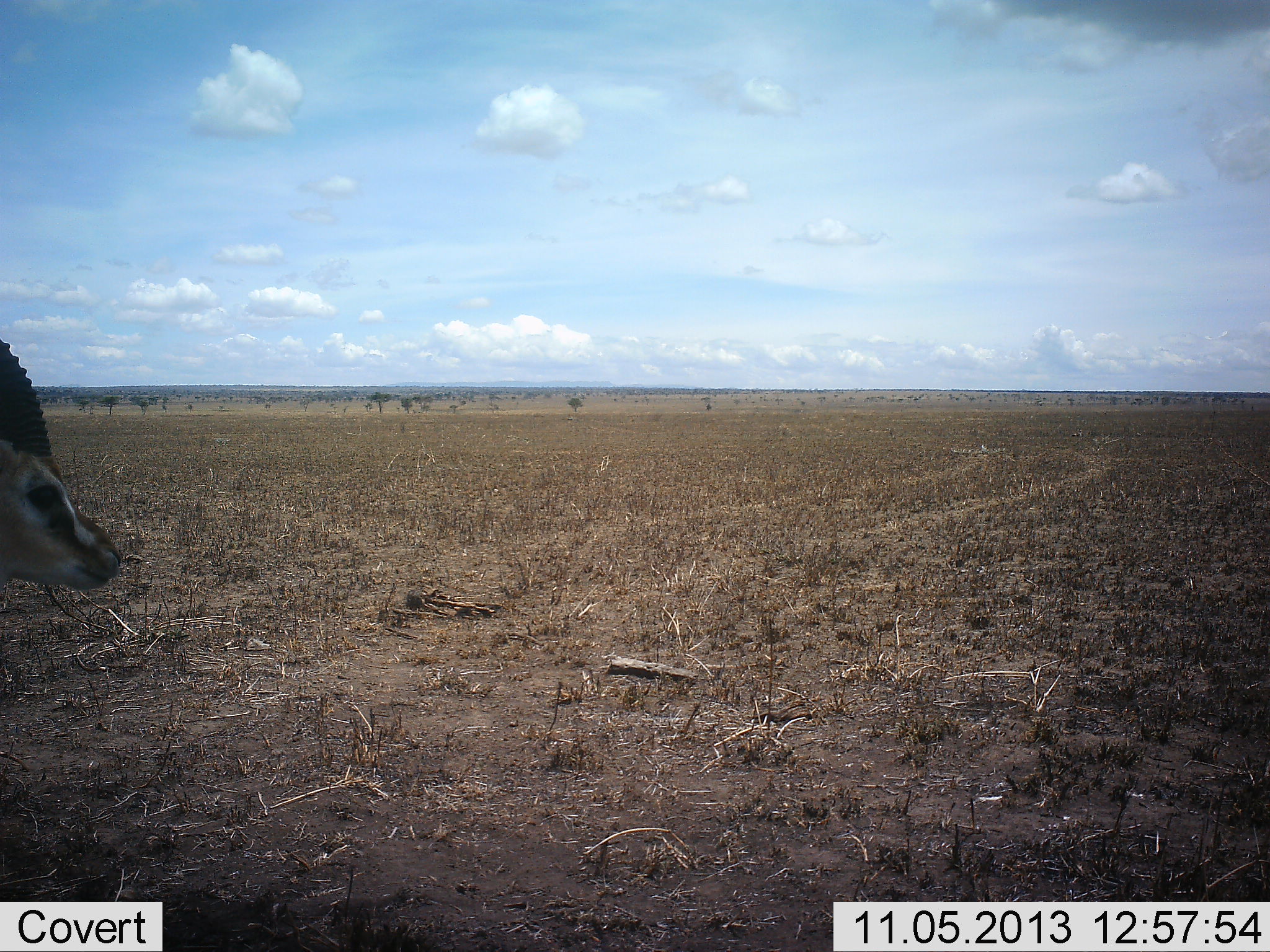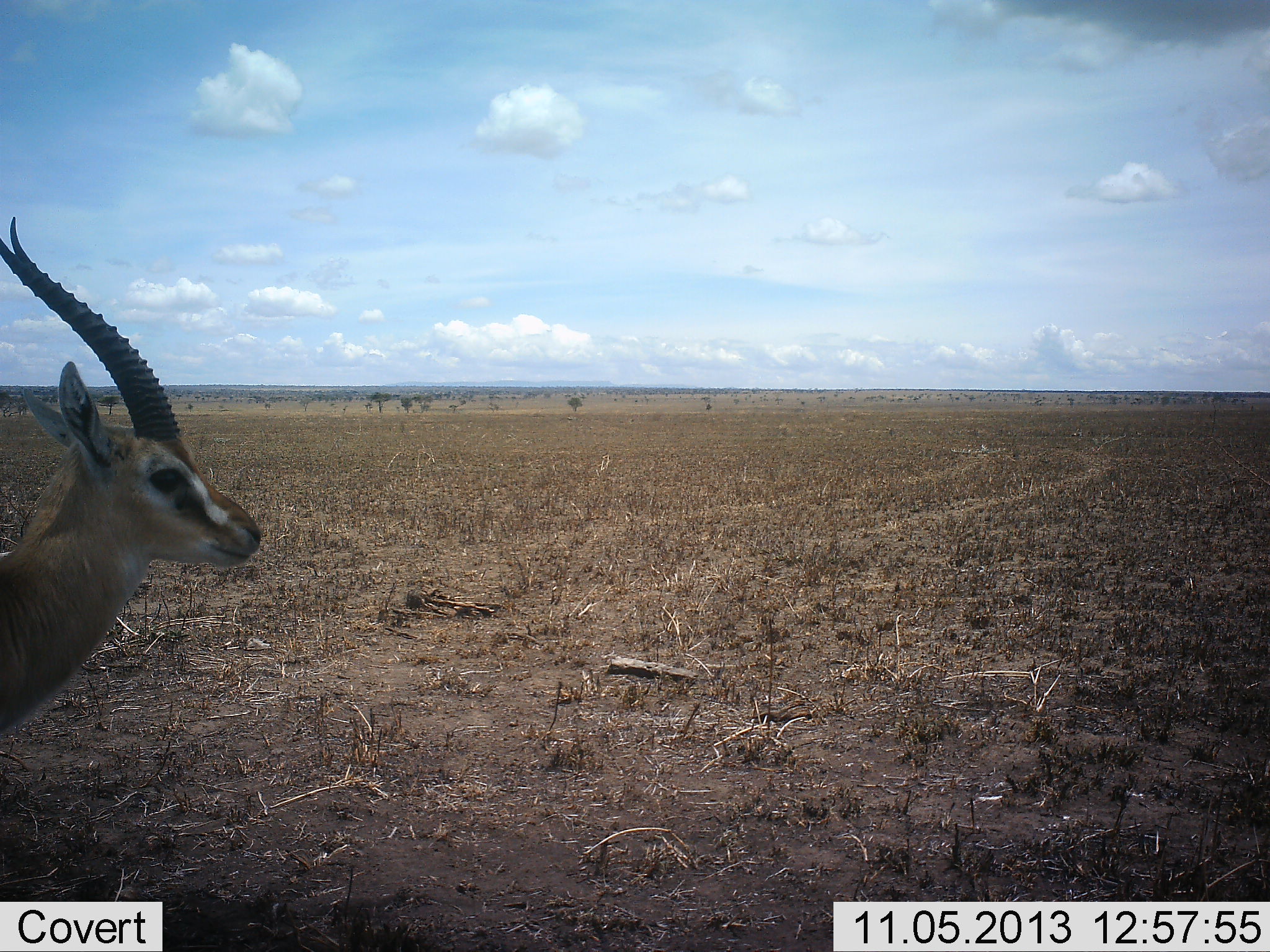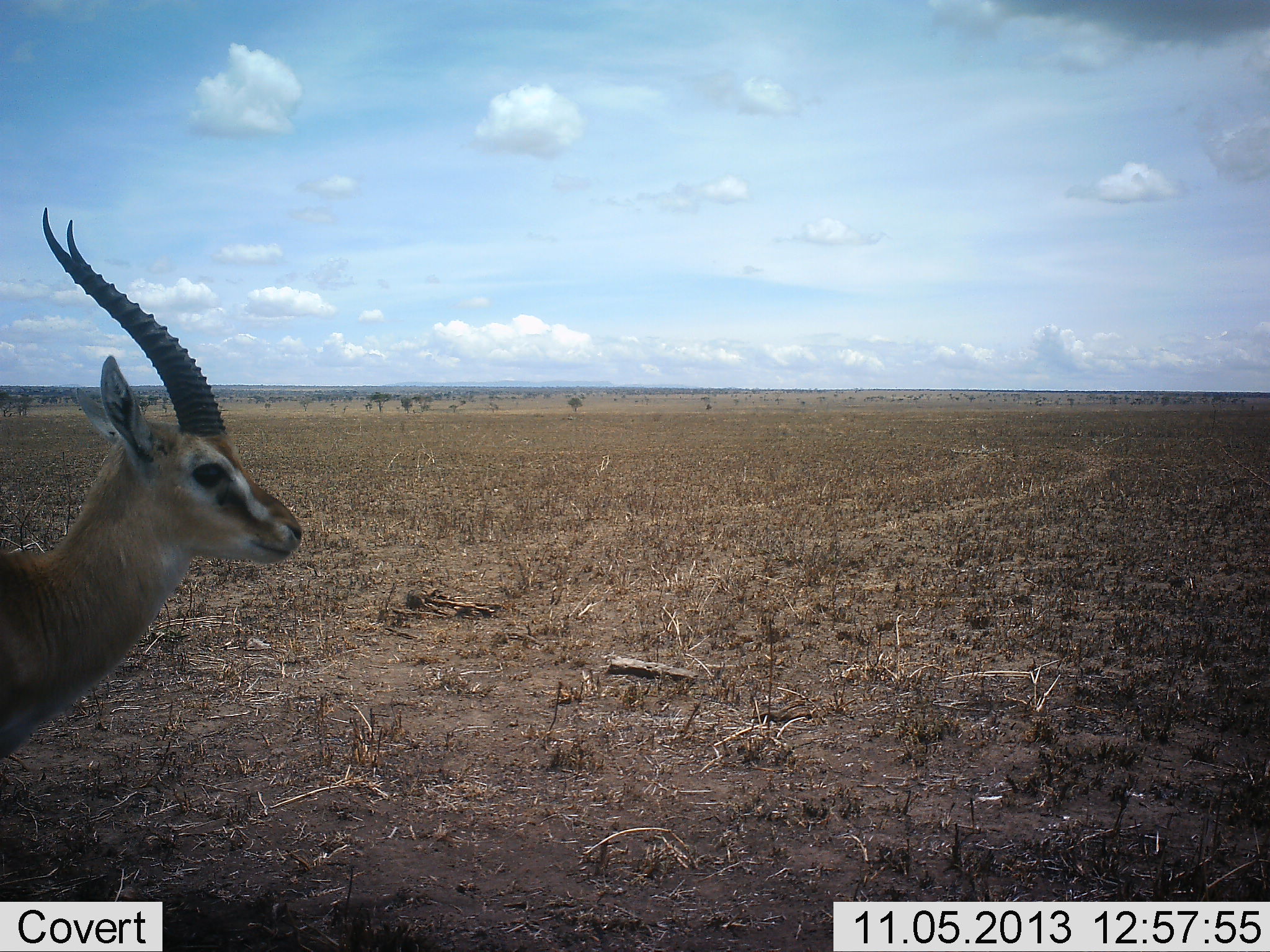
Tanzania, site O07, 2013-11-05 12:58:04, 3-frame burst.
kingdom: Animalia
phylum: Chordata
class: Mammalia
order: Artiodactyla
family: Bovidae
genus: Eudorcas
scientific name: Eudorcas thomsonii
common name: thomson's gazelle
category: gazellethomsons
Gazellethomsons (thomson's gazelle) (Eudorcas thomsonii), count 1. Behavior (volunteer vote fractions): standing 20%, resting 10%, moving 70%, interacting 0%. Young present (vote fraction): 0%. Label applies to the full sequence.